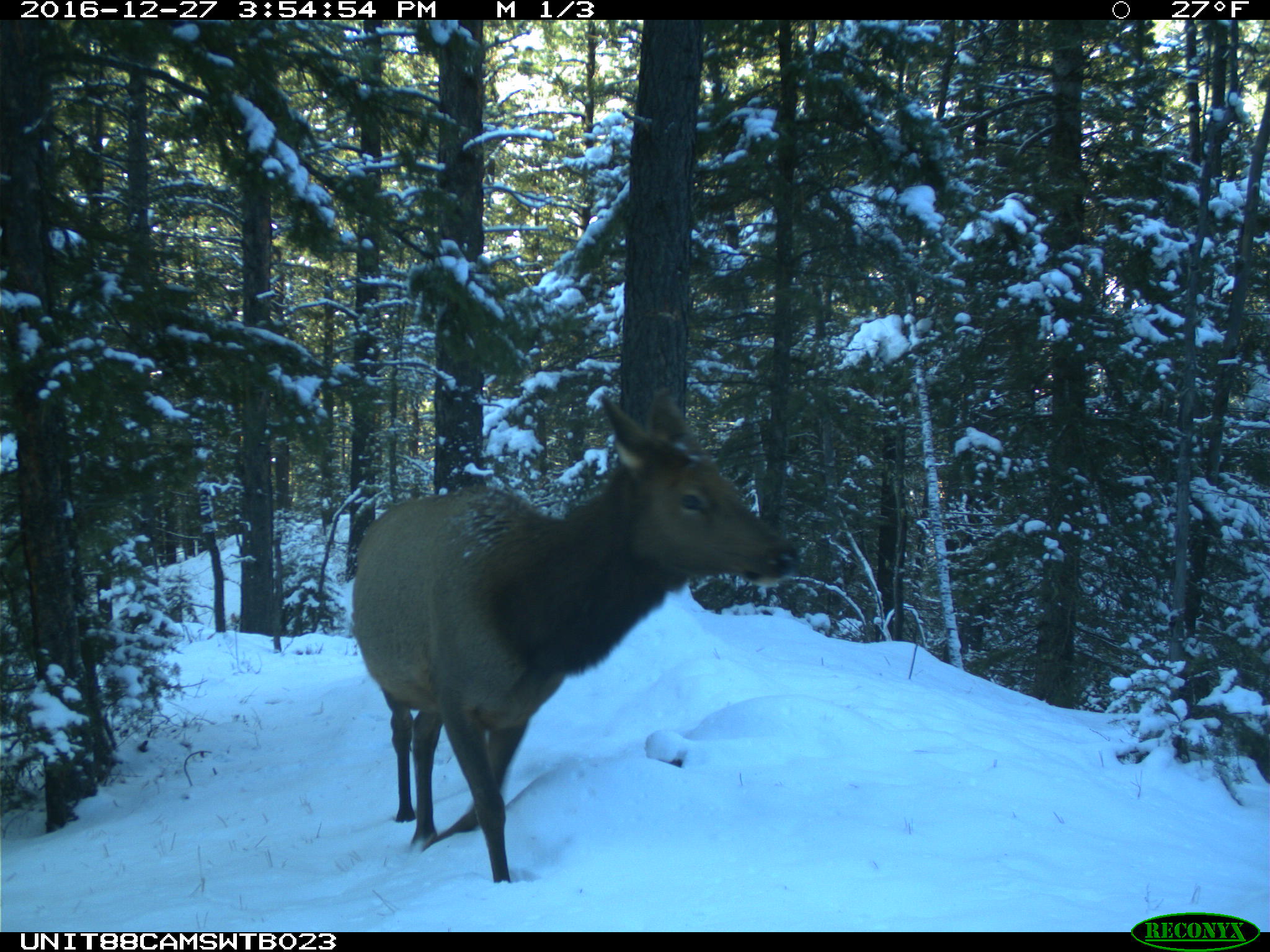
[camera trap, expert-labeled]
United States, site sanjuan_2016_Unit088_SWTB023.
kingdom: Animalia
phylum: Chordata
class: Mammalia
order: Artiodactyla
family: Cervidae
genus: Cervus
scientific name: Cervus elaphus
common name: red deer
Cervus elaphus (red deer).